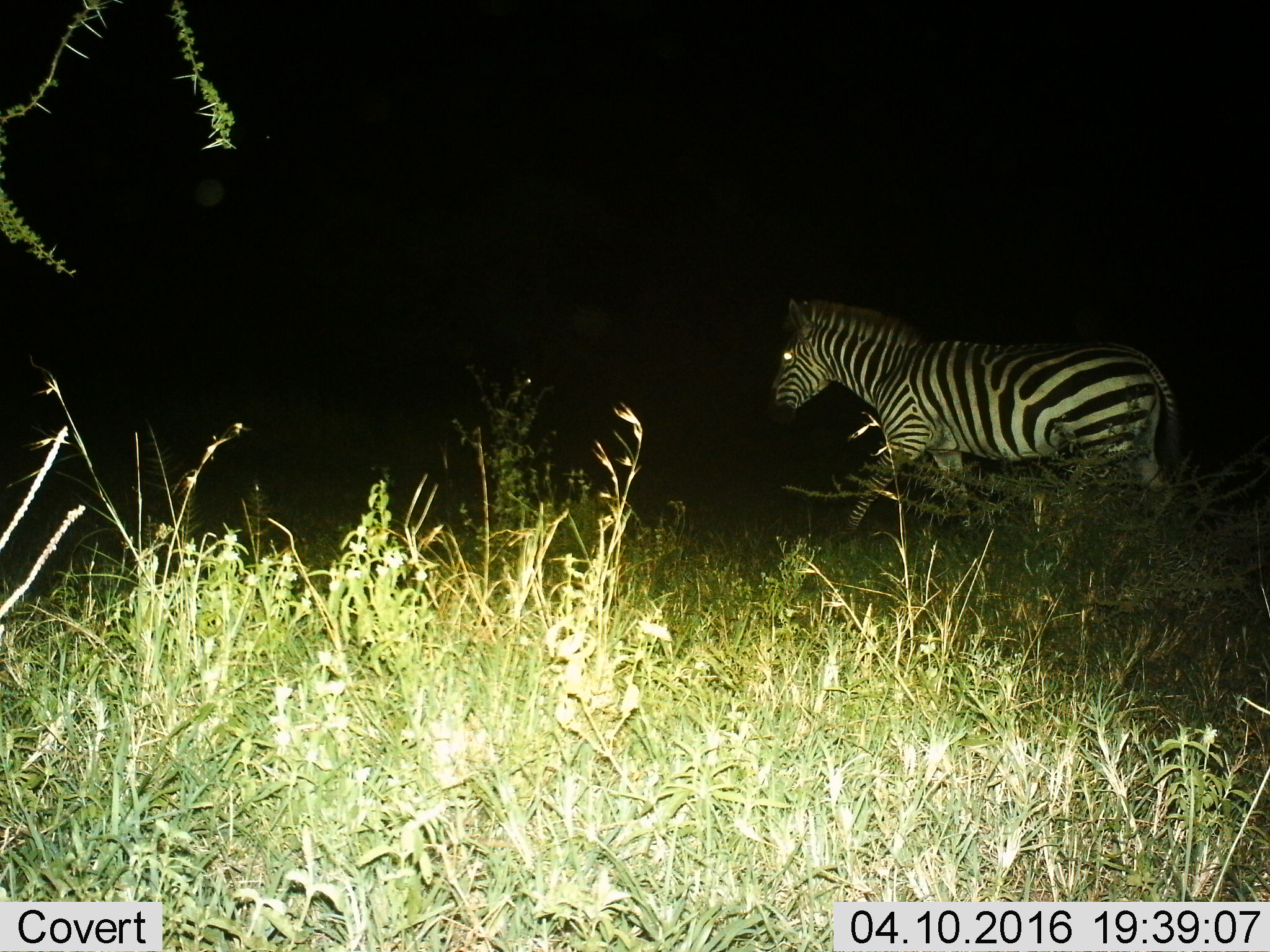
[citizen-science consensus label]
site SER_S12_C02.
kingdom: Animalia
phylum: Chordata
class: Mammalia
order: Perissodactyla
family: Equidae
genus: Equus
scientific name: Equus quagga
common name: plains zebra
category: zebraplains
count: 1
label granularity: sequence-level